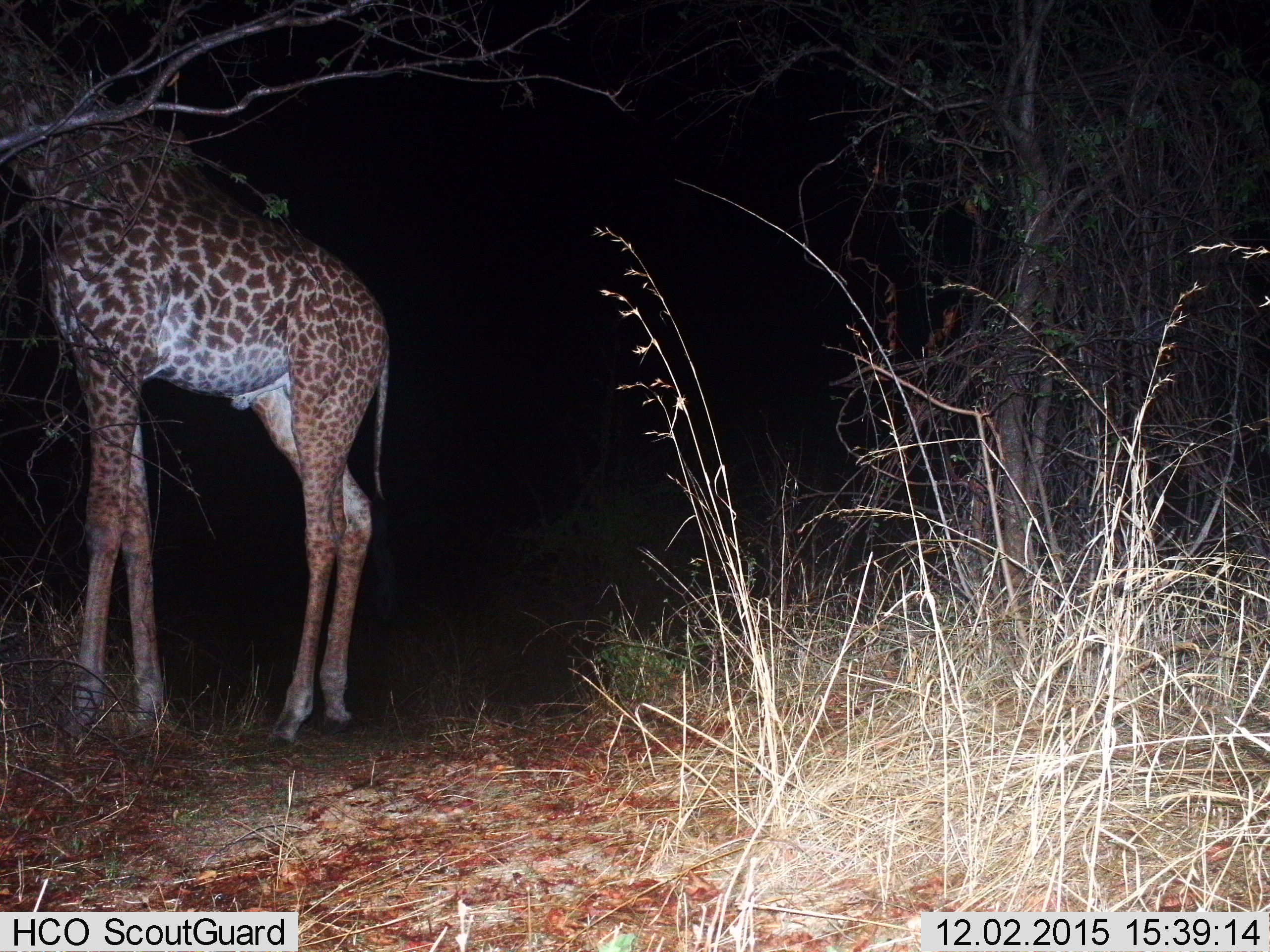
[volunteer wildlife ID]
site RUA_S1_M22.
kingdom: Animalia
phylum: Chordata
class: Mammalia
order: Artiodactyla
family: Giraffidae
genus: Giraffa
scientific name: Giraffa camelopardalis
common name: giraffe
Giraffe (Giraffa camelopardalis), count 1. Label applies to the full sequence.